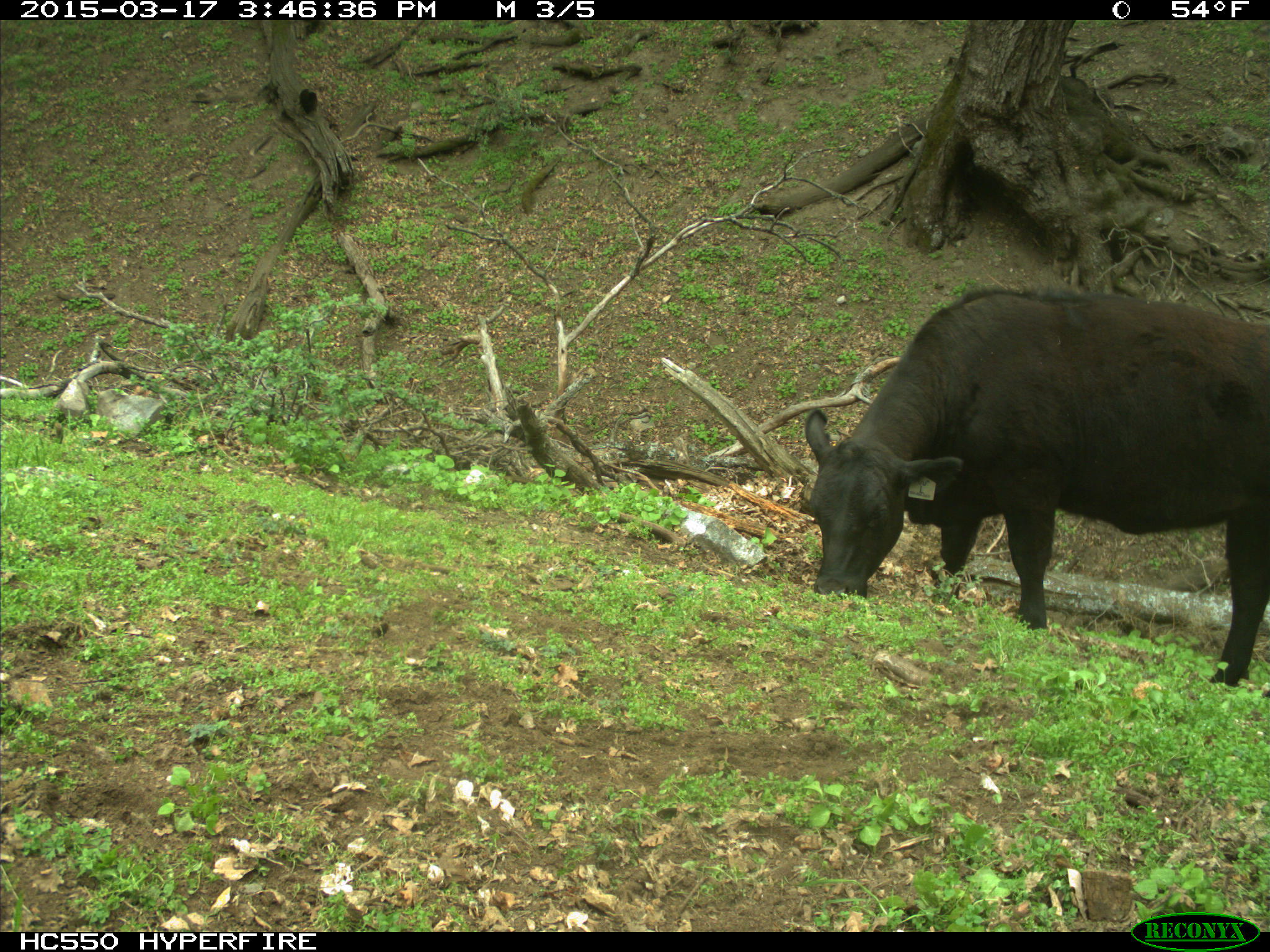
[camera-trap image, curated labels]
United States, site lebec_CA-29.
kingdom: Animalia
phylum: Chordata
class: Mammalia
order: Artiodactyla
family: Bovidae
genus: Bos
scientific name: Bos taurus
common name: domestic cow